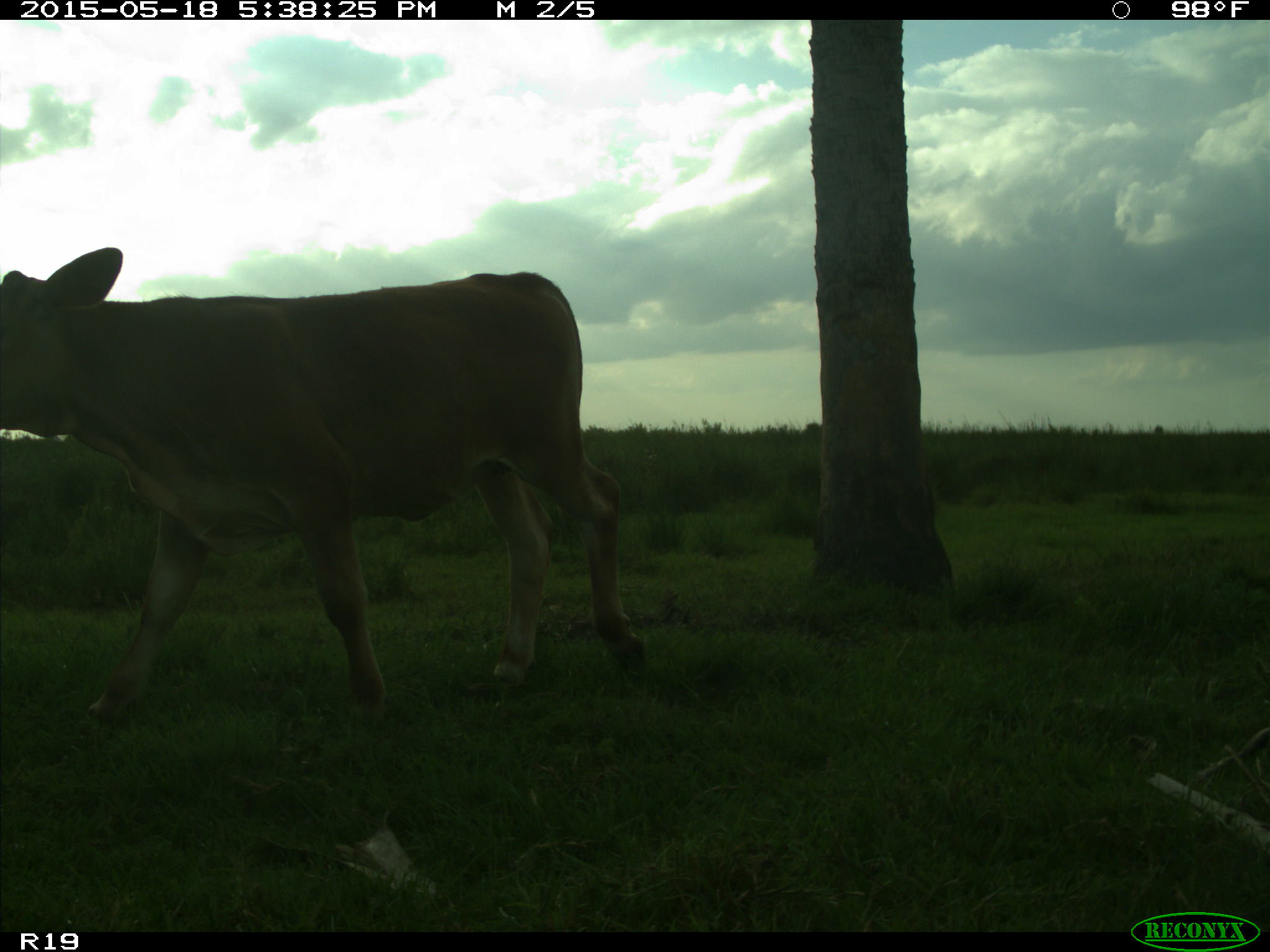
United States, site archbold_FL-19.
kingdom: Animalia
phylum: Chordata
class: Mammalia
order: Artiodactyla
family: Bovidae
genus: Bos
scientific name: Bos taurus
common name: domestic cow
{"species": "Bos taurus (domestic cow)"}